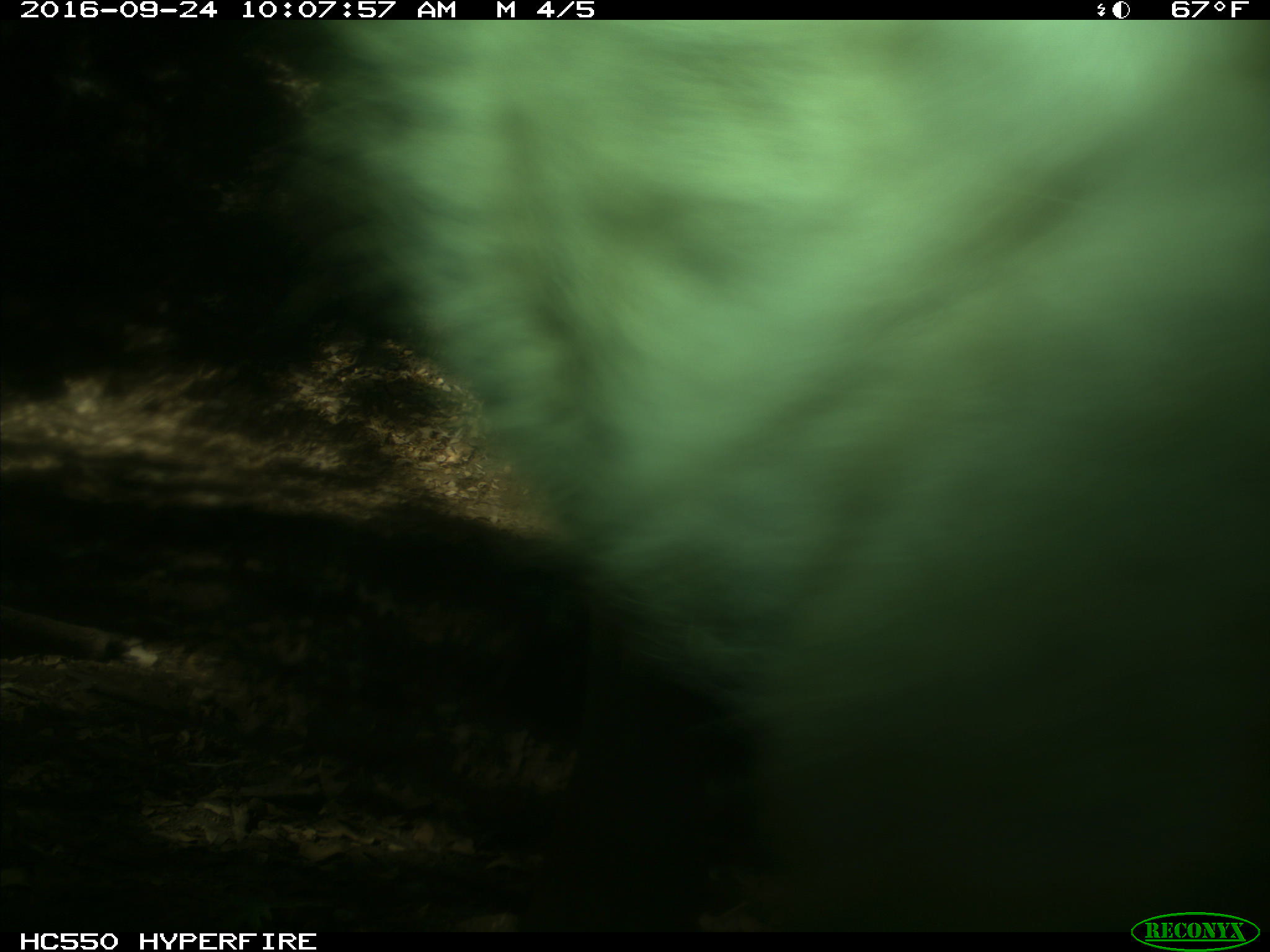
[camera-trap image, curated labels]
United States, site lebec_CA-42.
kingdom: Animalia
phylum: Chordata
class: Mammalia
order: Artiodactyla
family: Bovidae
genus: Bos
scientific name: Bos taurus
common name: domestic cow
Bos taurus (domestic cow).